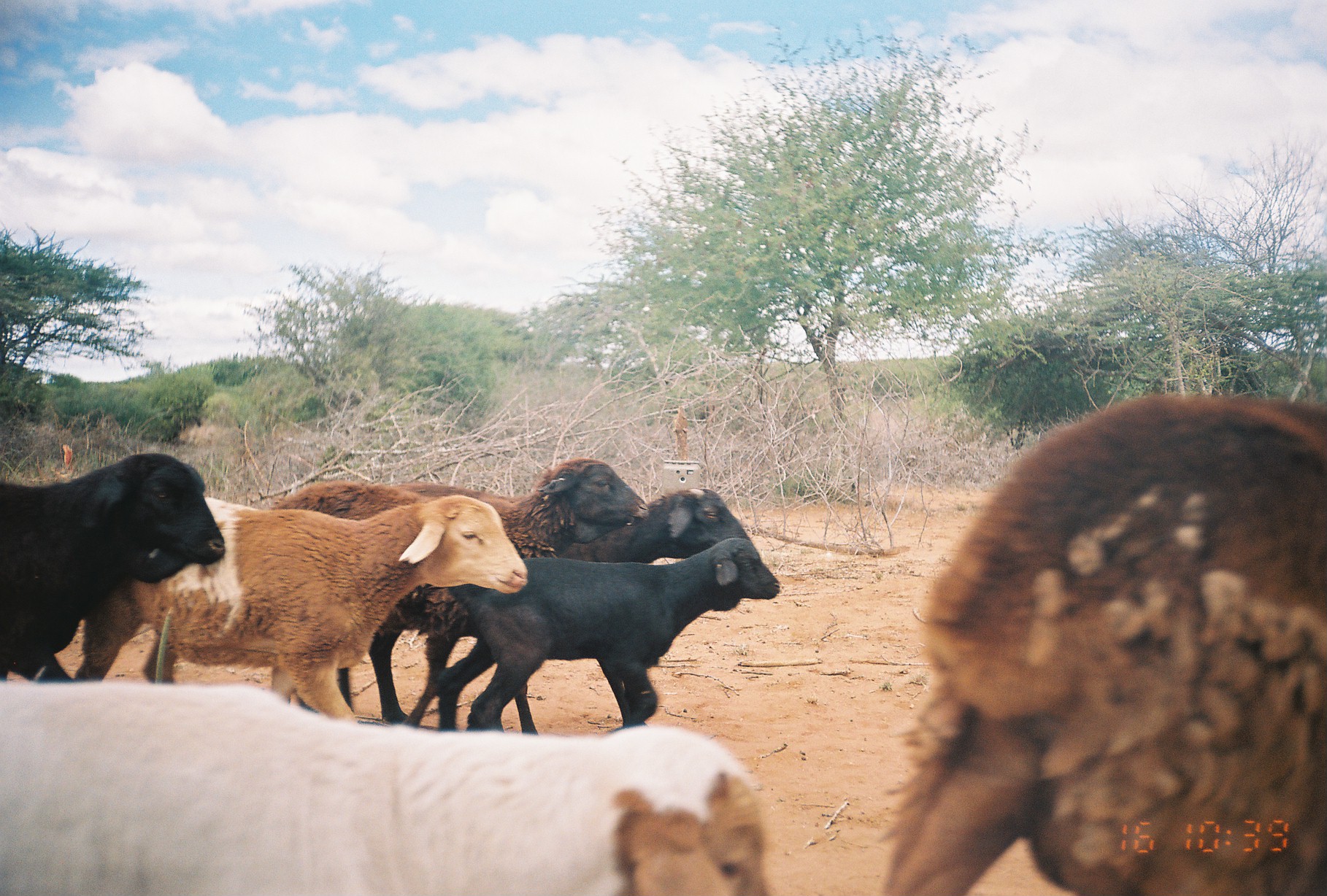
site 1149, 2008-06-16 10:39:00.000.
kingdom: Animalia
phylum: Chordata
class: Mammalia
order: Artiodactyla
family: Bovidae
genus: Ovis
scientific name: Ovis aries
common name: domestic sheep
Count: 7.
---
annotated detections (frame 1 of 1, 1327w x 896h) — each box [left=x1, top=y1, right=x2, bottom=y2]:
ovis aries: [left=878, top=387, right=1327, bottom=894]; [left=0, top=673, right=771, bottom=895]; [left=74, top=490, right=529, bottom=725]; [left=270, top=454, right=650, bottom=723]; [left=402, top=484, right=747, bottom=724]; [left=433, top=533, right=781, bottom=736]; [left=0, top=449, right=224, bottom=682]; [left=611, top=481, right=615, bottom=536]